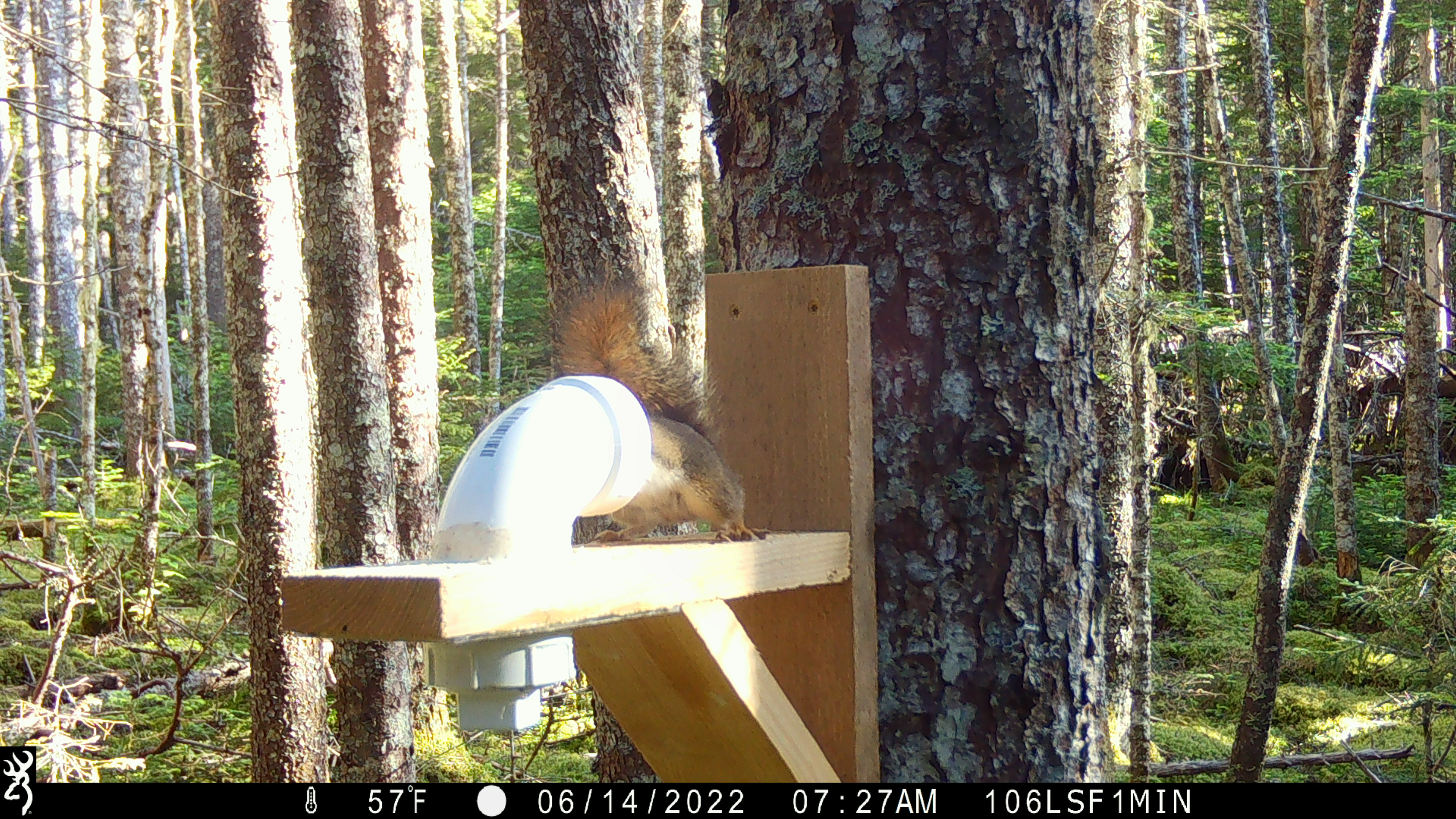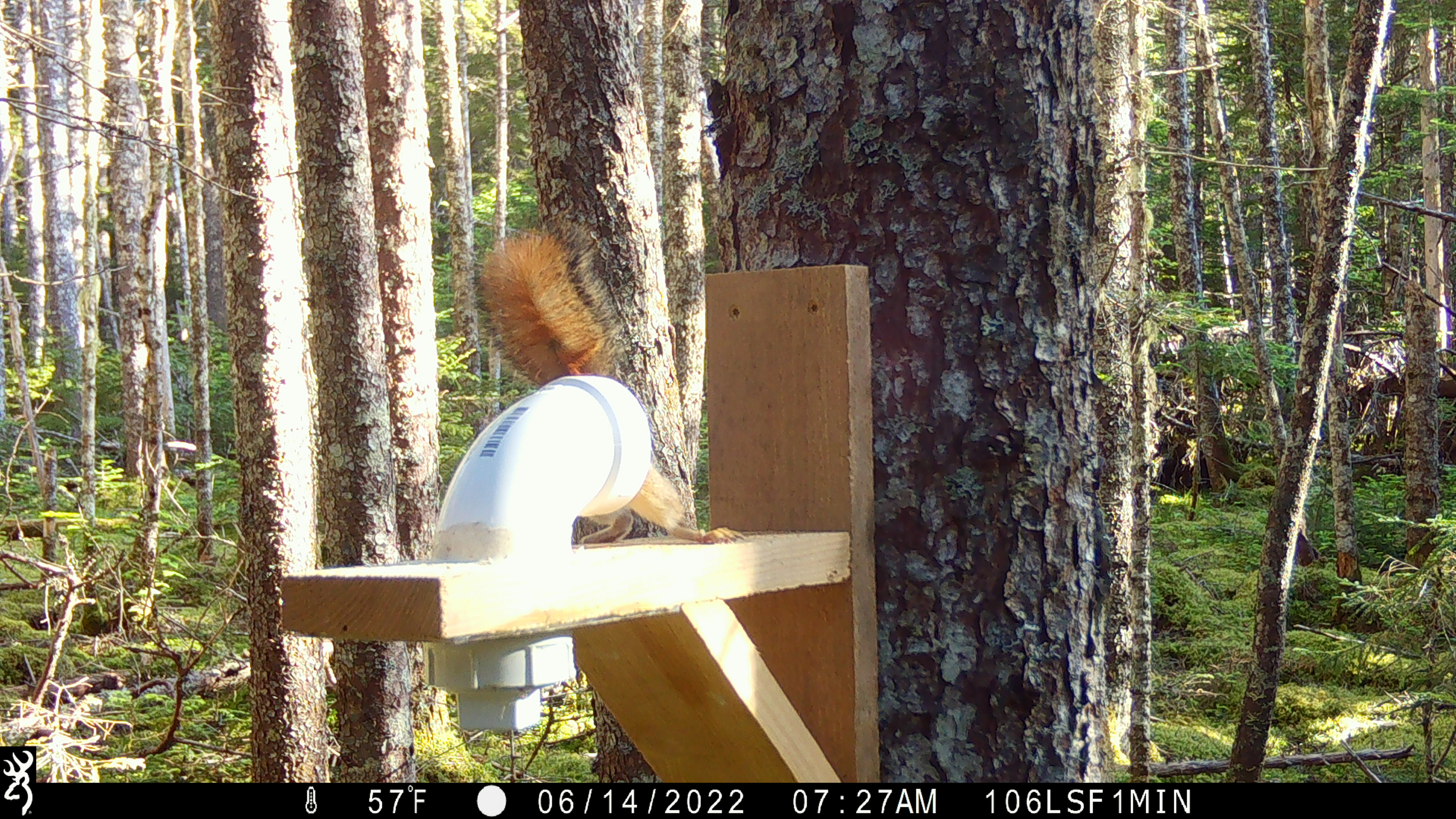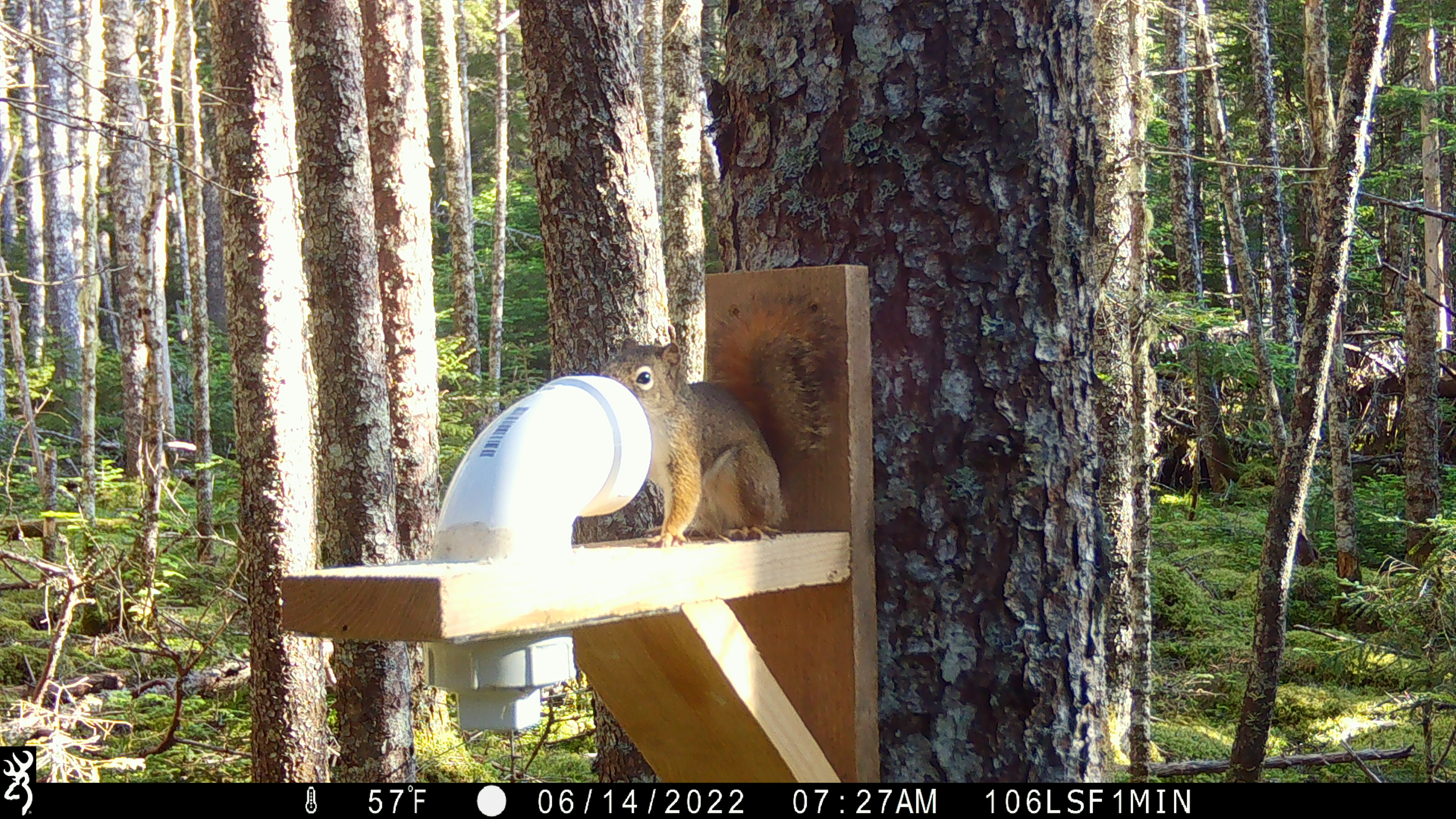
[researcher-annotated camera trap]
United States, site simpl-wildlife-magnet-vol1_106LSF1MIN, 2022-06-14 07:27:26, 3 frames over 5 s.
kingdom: Animalia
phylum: Chordata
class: Mammalia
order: Rodentia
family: Sciuridae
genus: Tamiasciurus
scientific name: Tamiasciurus hudsonicus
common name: red squirrel